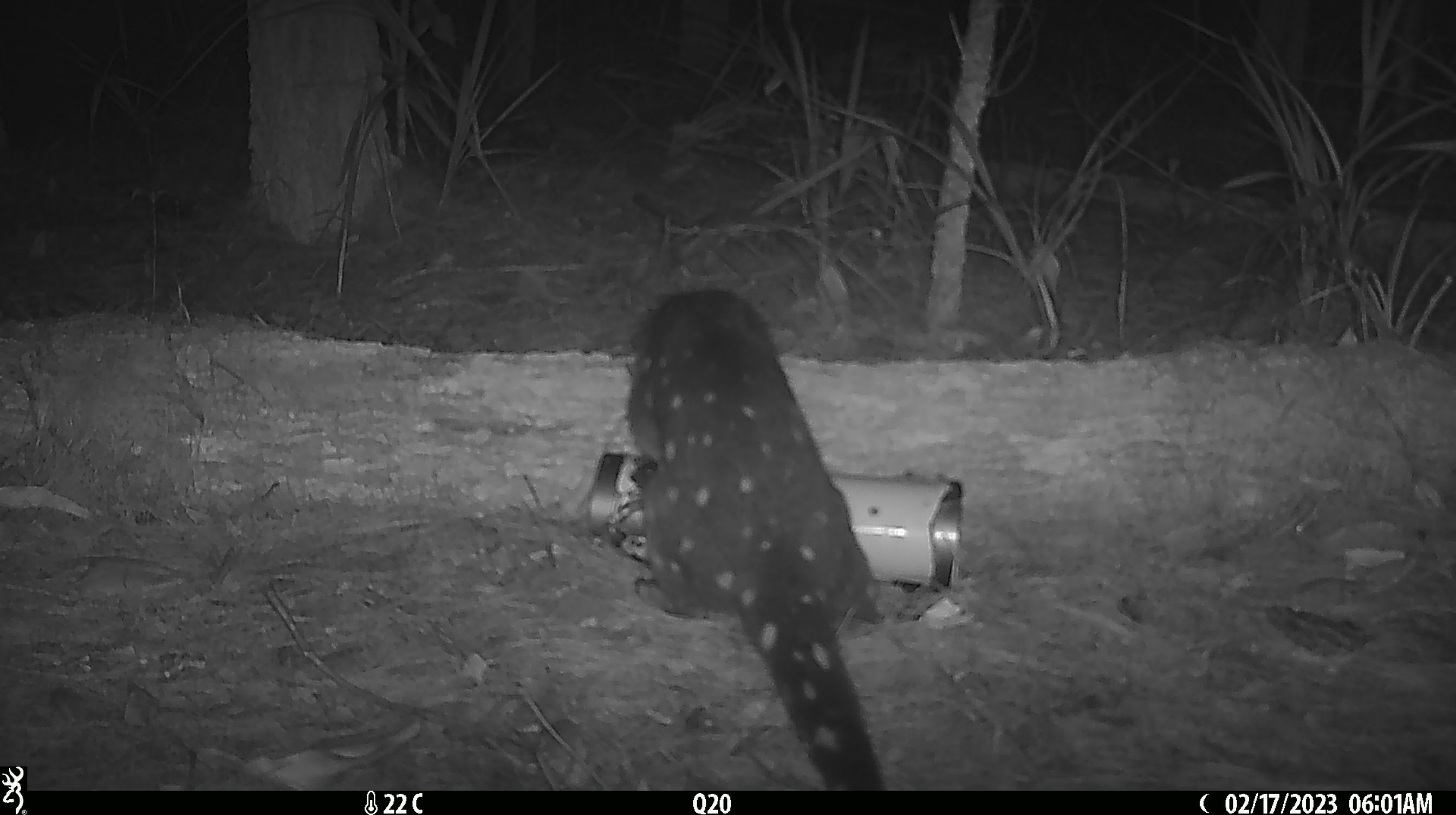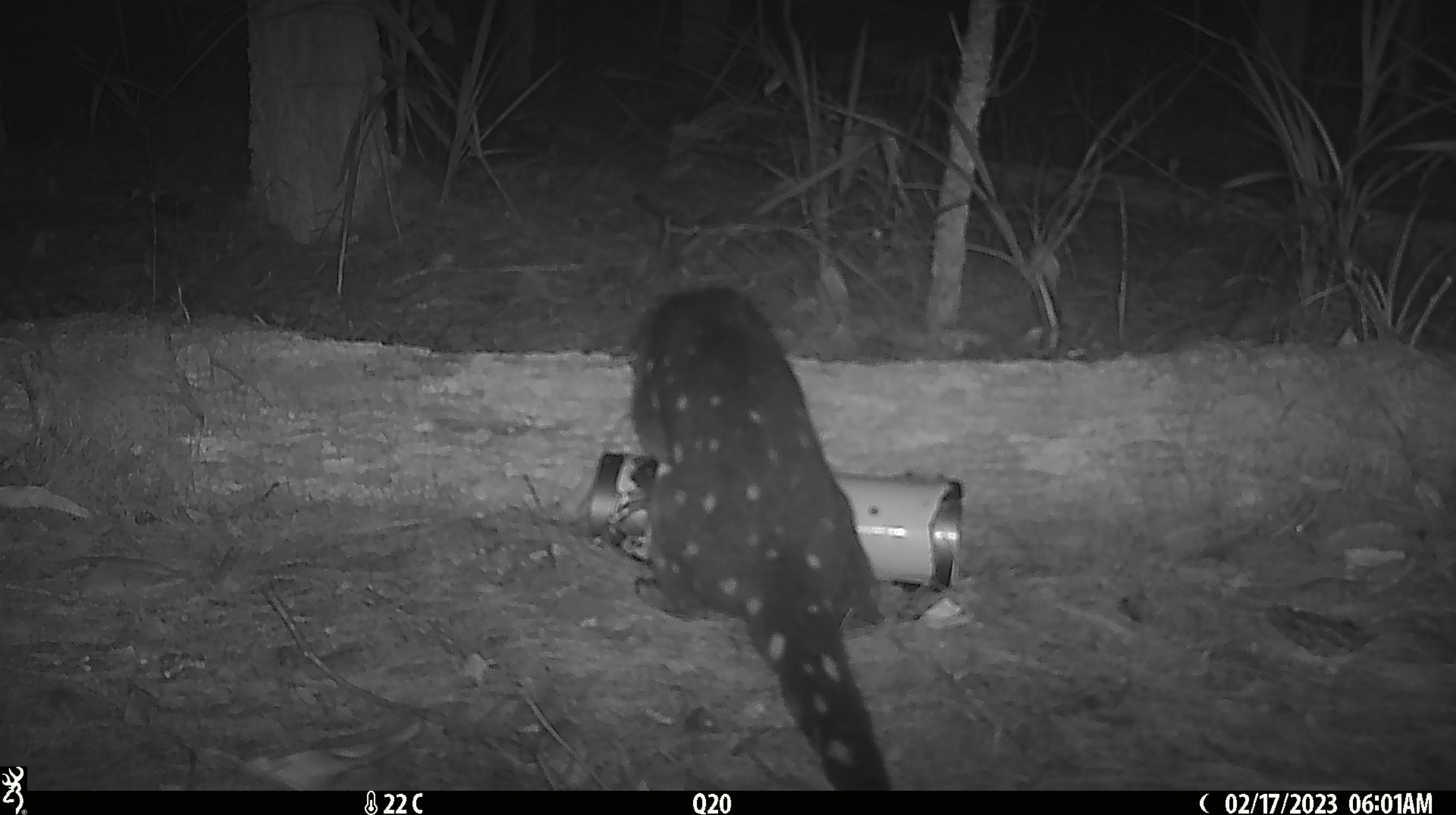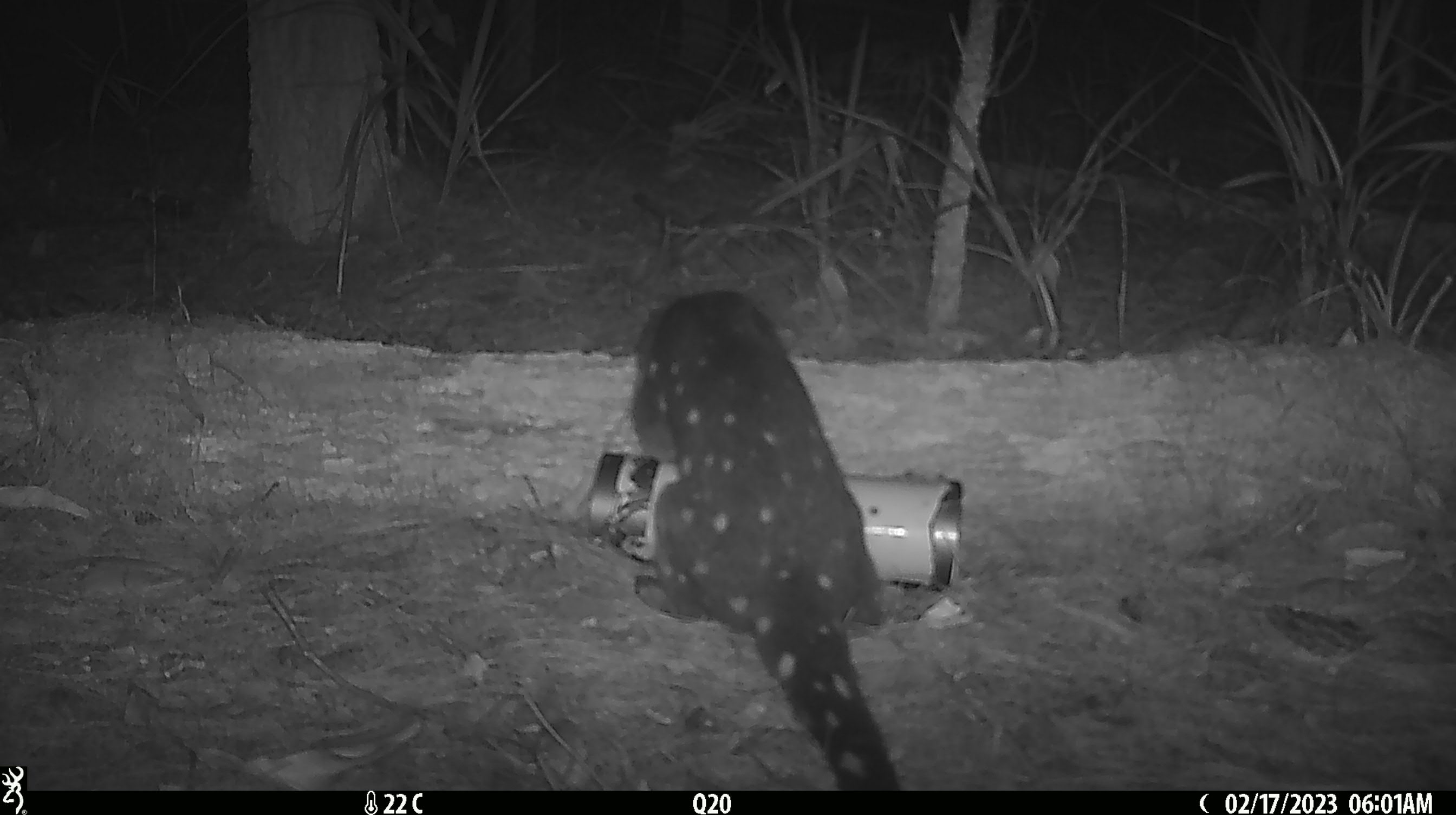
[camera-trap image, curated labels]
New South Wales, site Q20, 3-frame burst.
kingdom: Animalia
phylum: Chordata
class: Mammalia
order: Dasyuromorphia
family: Dasyuridae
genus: Dasyurus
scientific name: Dasyurus maculatus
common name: spotted-tailed quoll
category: quoll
Quoll (spotted-tailed quoll) (Dasyurus maculatus).